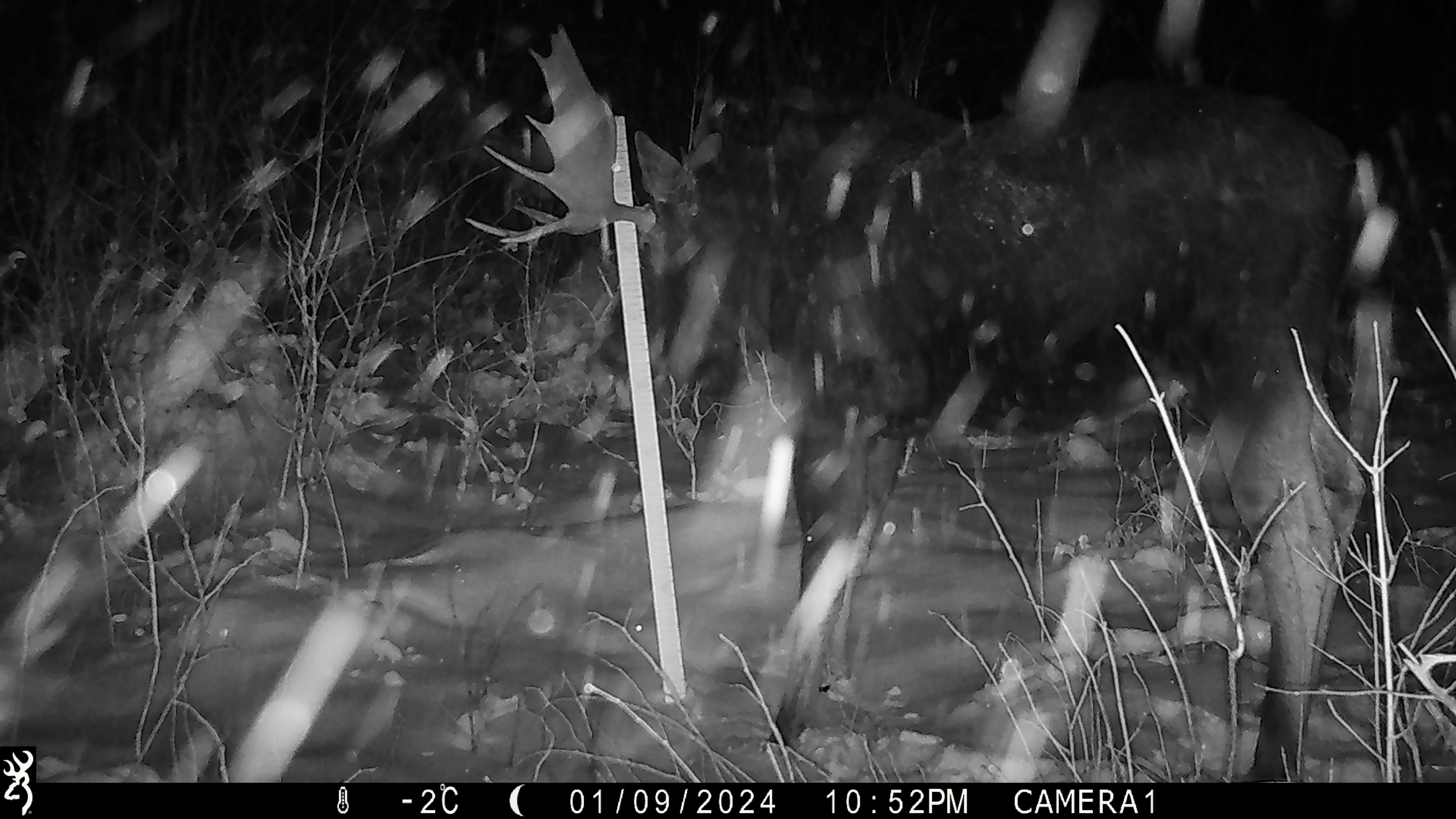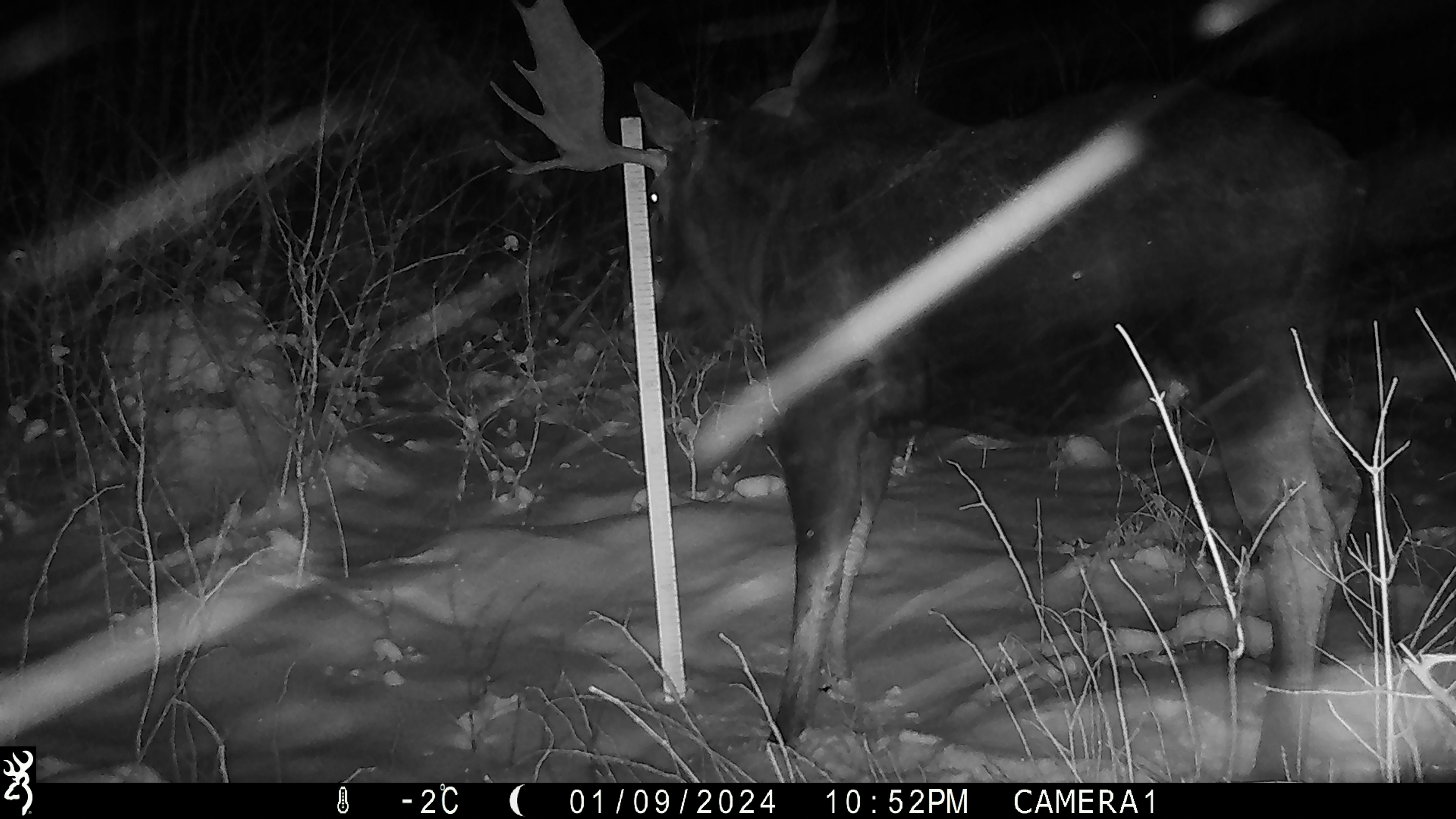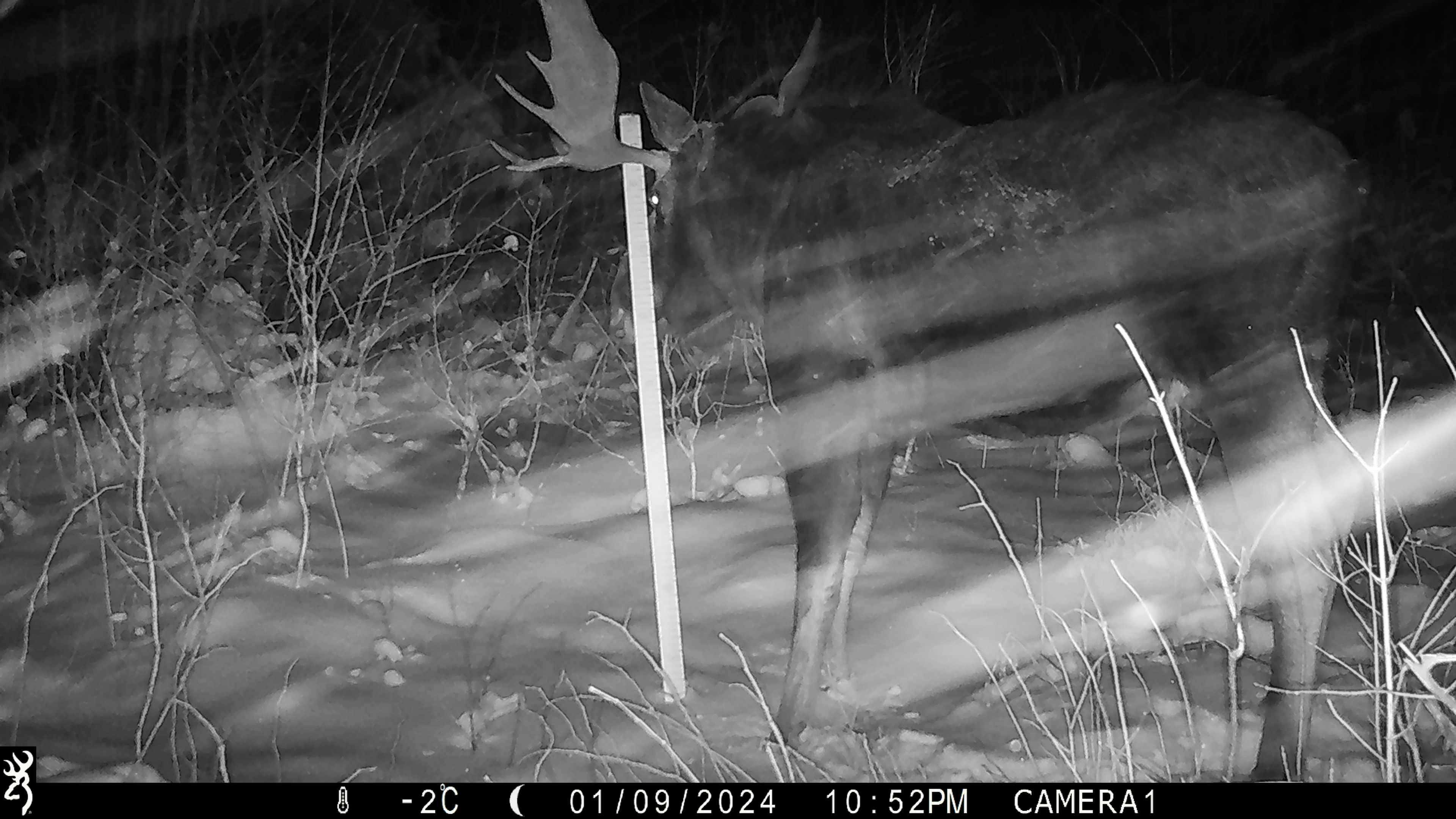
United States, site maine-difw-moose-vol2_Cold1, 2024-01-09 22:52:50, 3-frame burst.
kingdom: Animalia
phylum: Chordata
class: Mammalia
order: Artiodactyla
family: Cervidae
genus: Alces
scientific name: Alces alces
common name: moose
Moose (Alces alces).